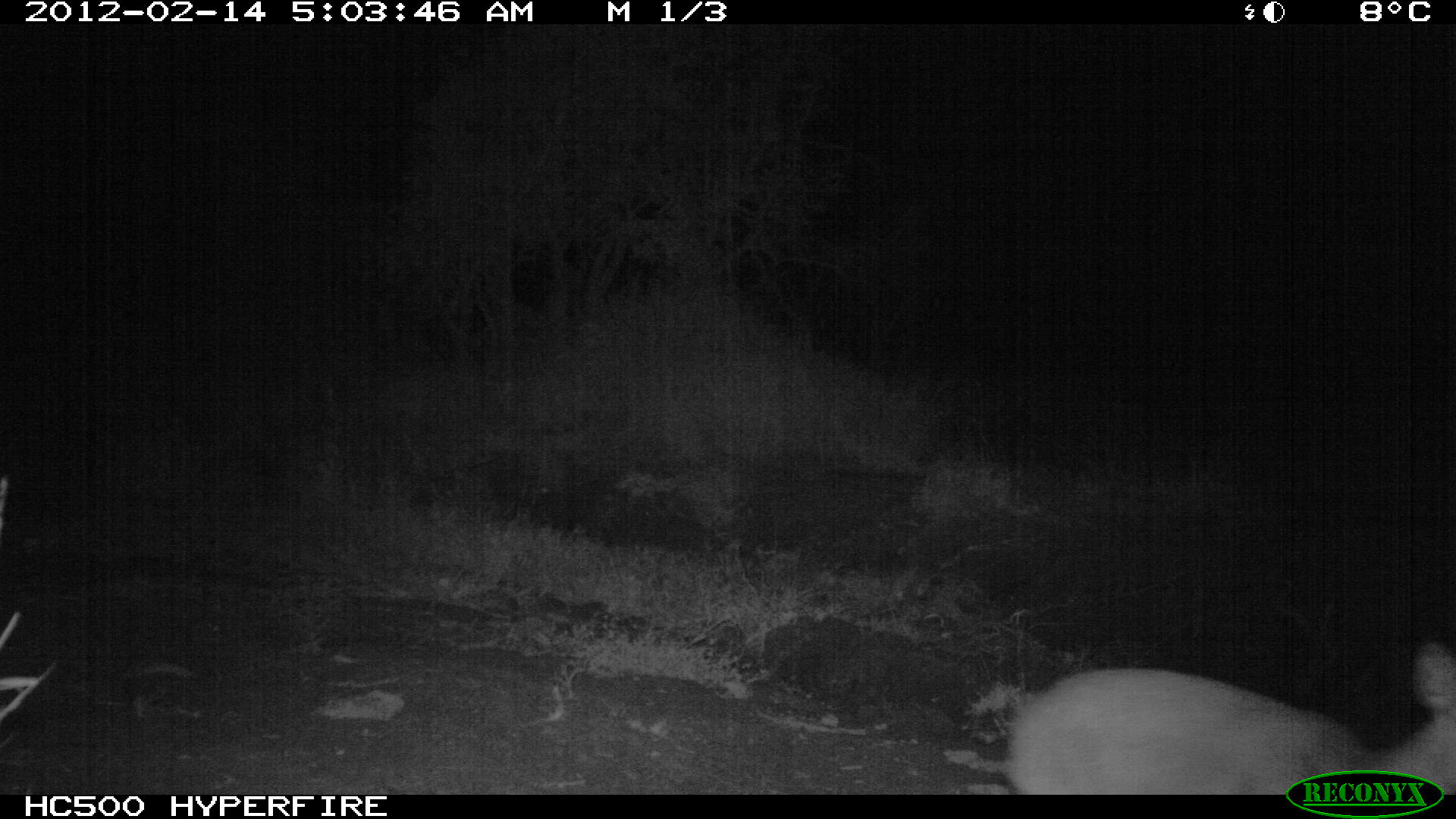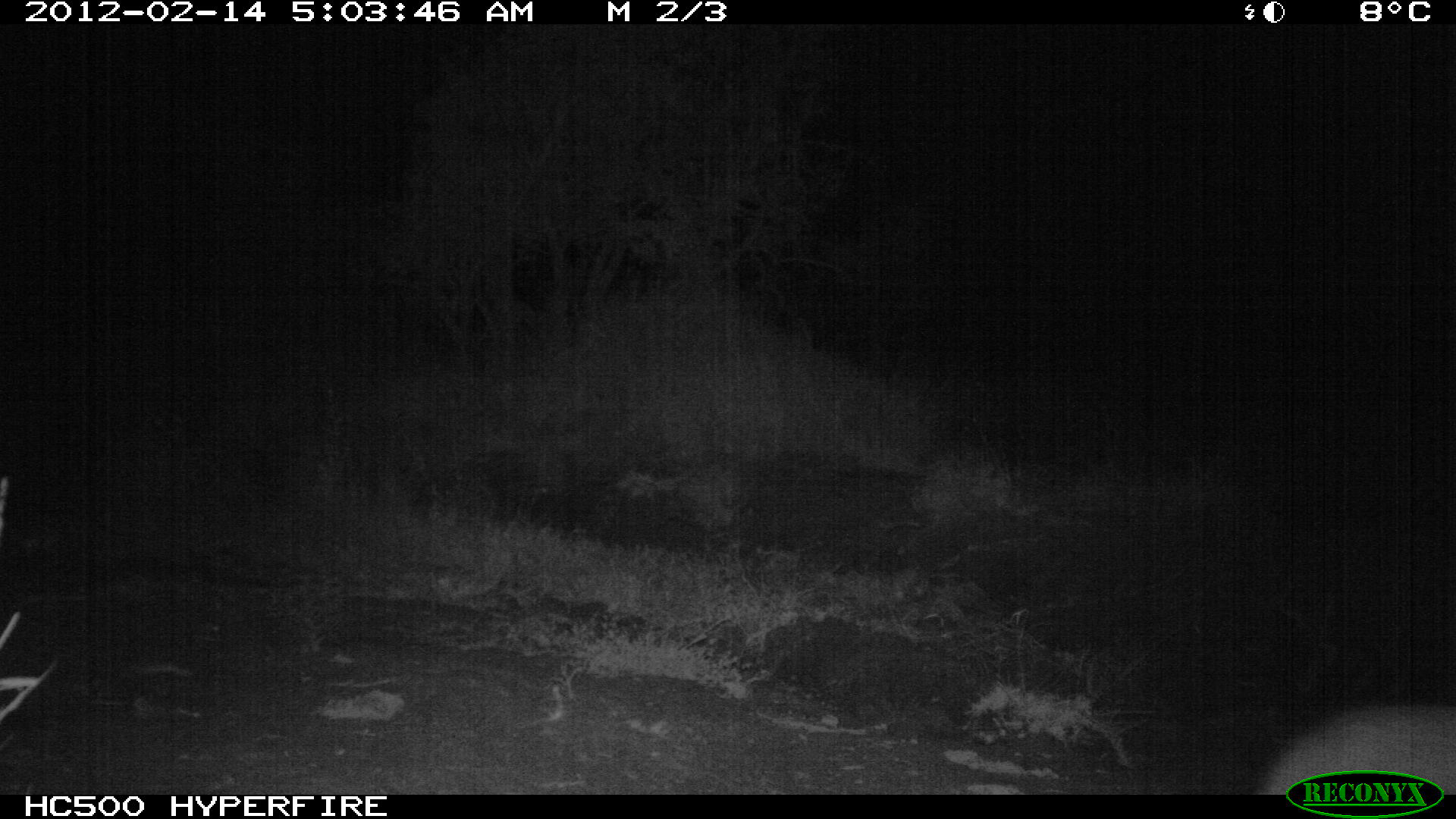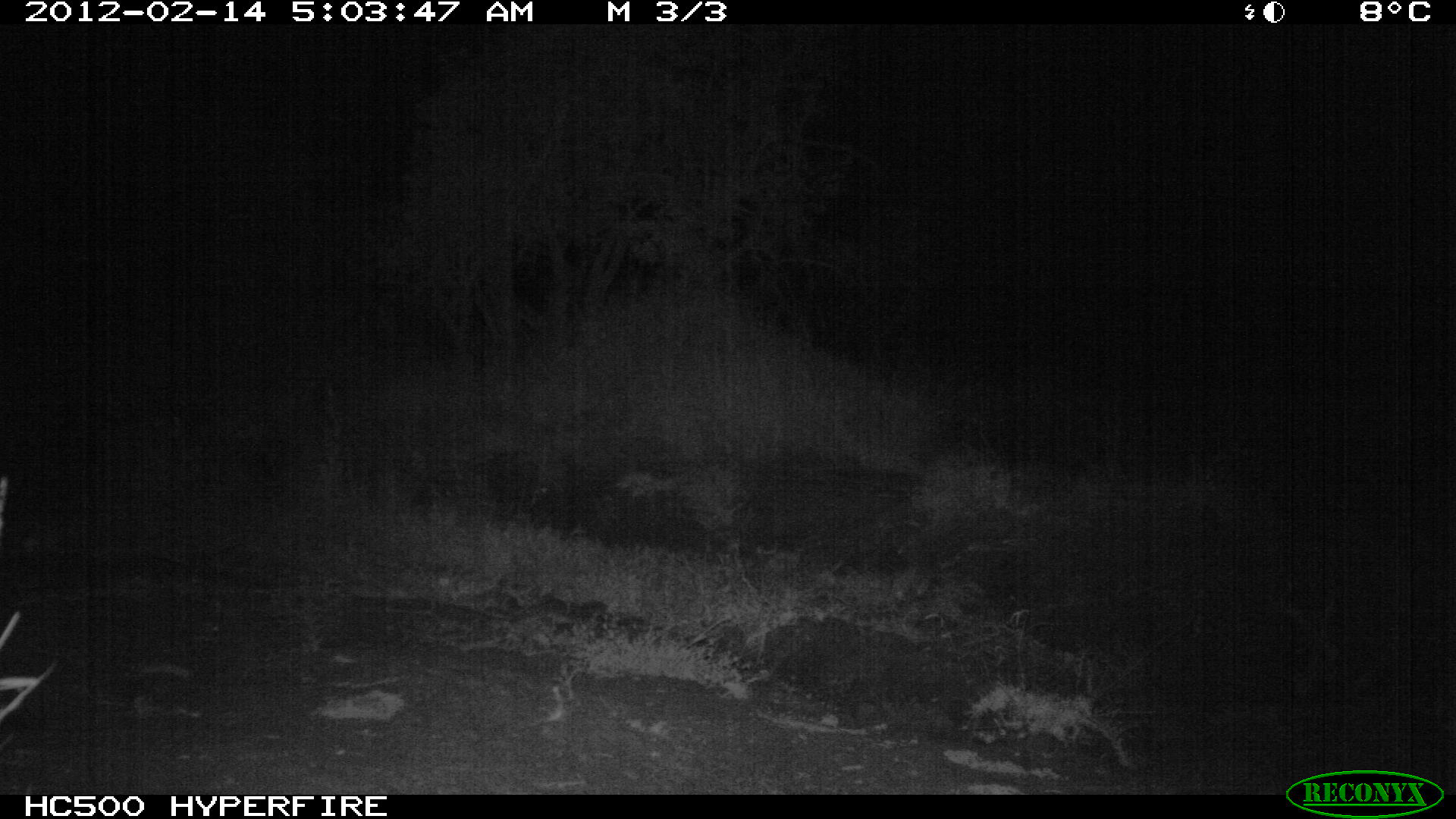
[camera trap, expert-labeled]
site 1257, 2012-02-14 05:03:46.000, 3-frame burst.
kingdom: Animalia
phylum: Chordata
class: Mammalia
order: Artiodactyla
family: Bovidae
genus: Madoqua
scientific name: Madoqua guentheri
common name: günther's dik-dik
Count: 1.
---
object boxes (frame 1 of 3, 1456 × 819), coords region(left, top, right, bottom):
madoqua guentheri: region(996, 630, 1456, 794)